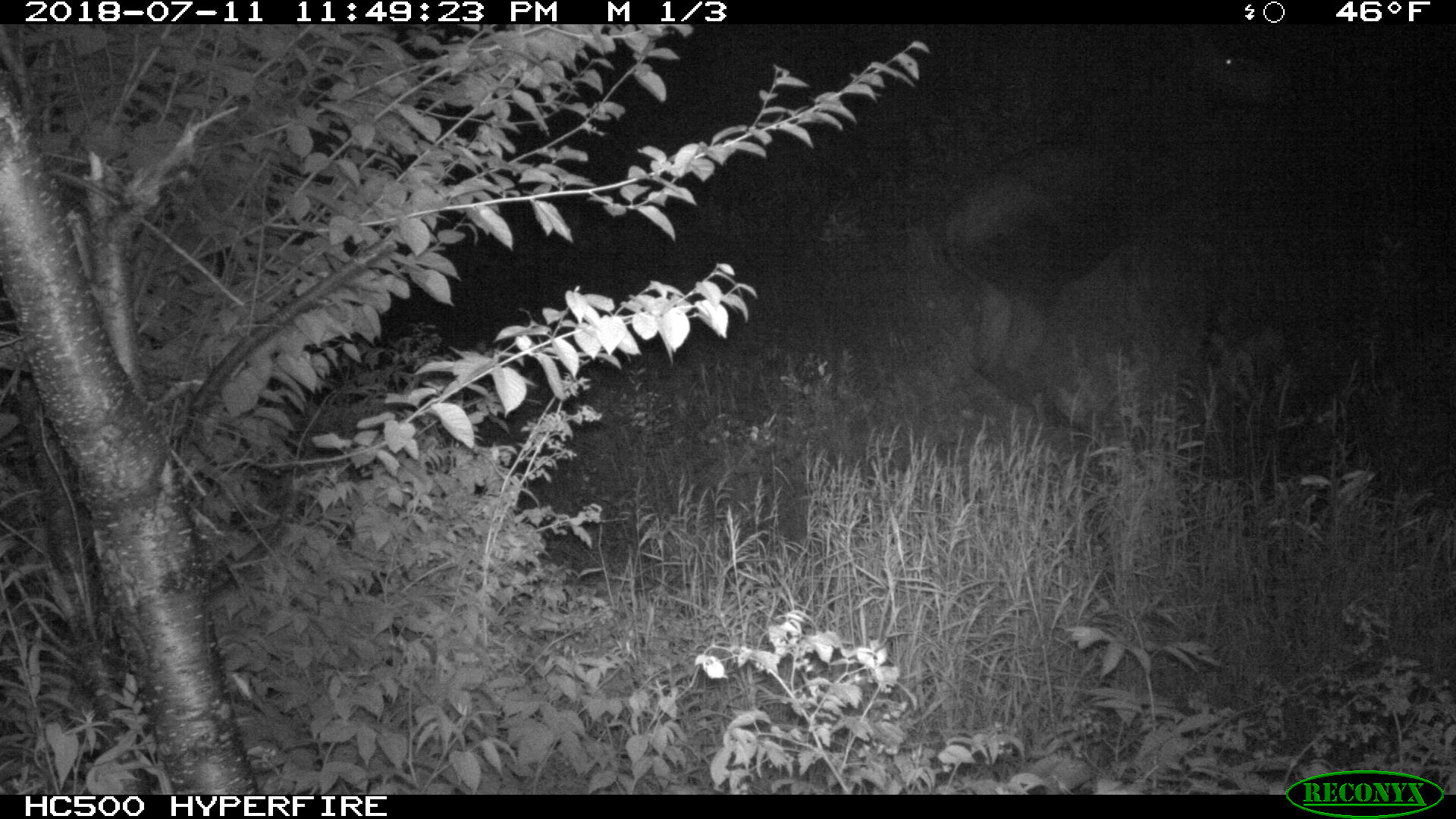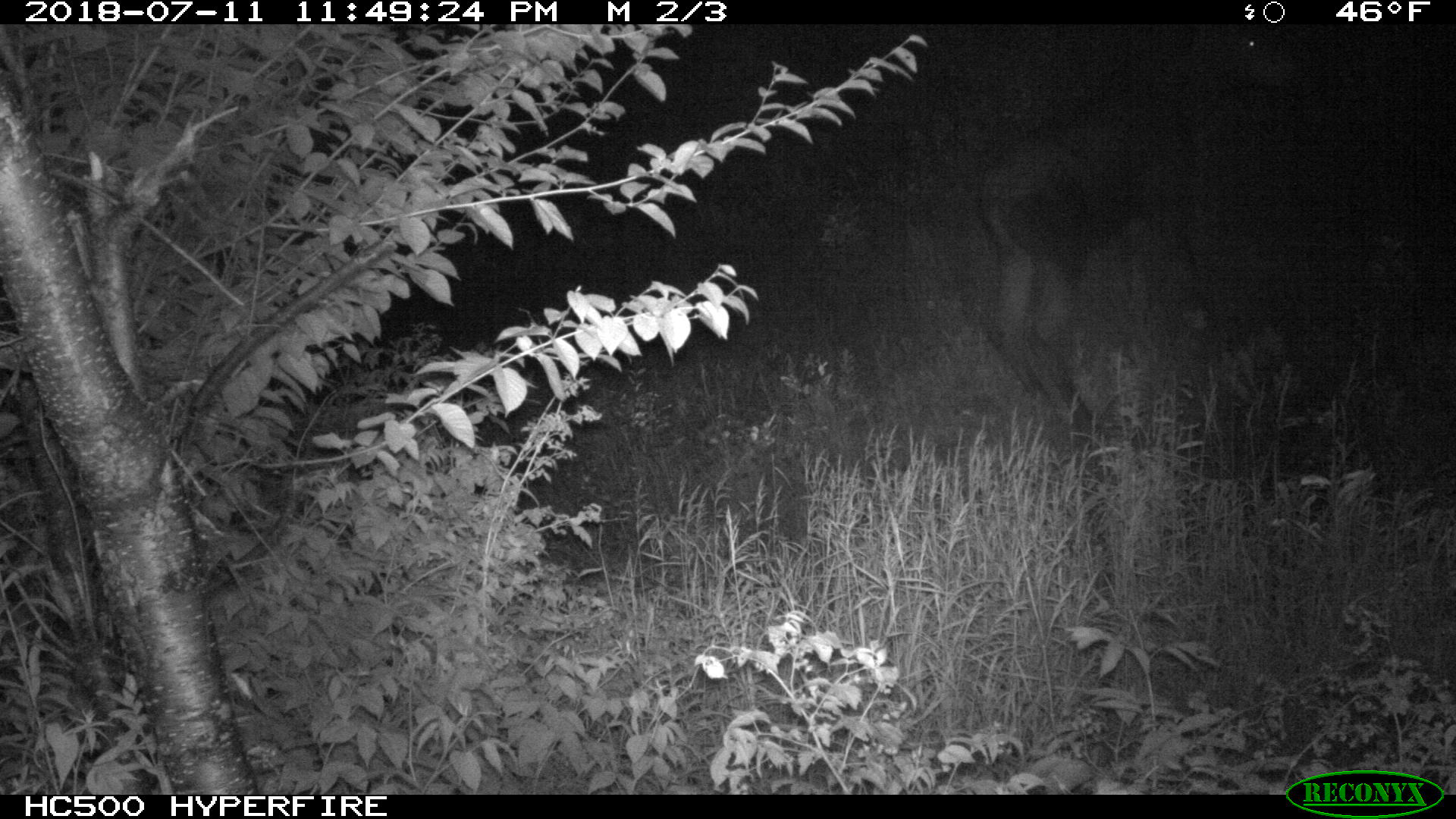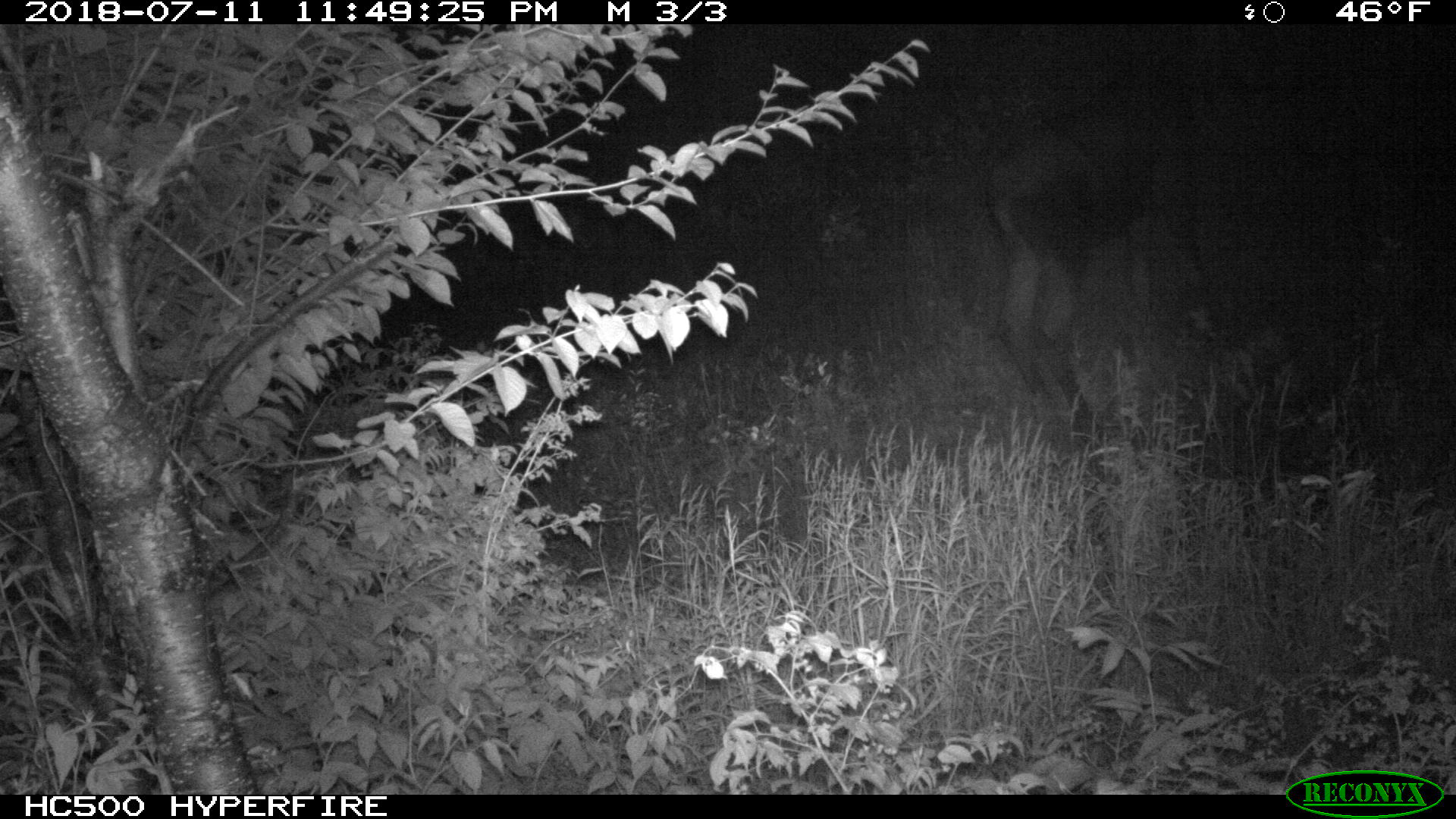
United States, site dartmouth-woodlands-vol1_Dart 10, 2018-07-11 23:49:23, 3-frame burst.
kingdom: Animalia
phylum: Chordata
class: Mammalia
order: Artiodactyla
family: Cervidae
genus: Alces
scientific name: Alces alces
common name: moose